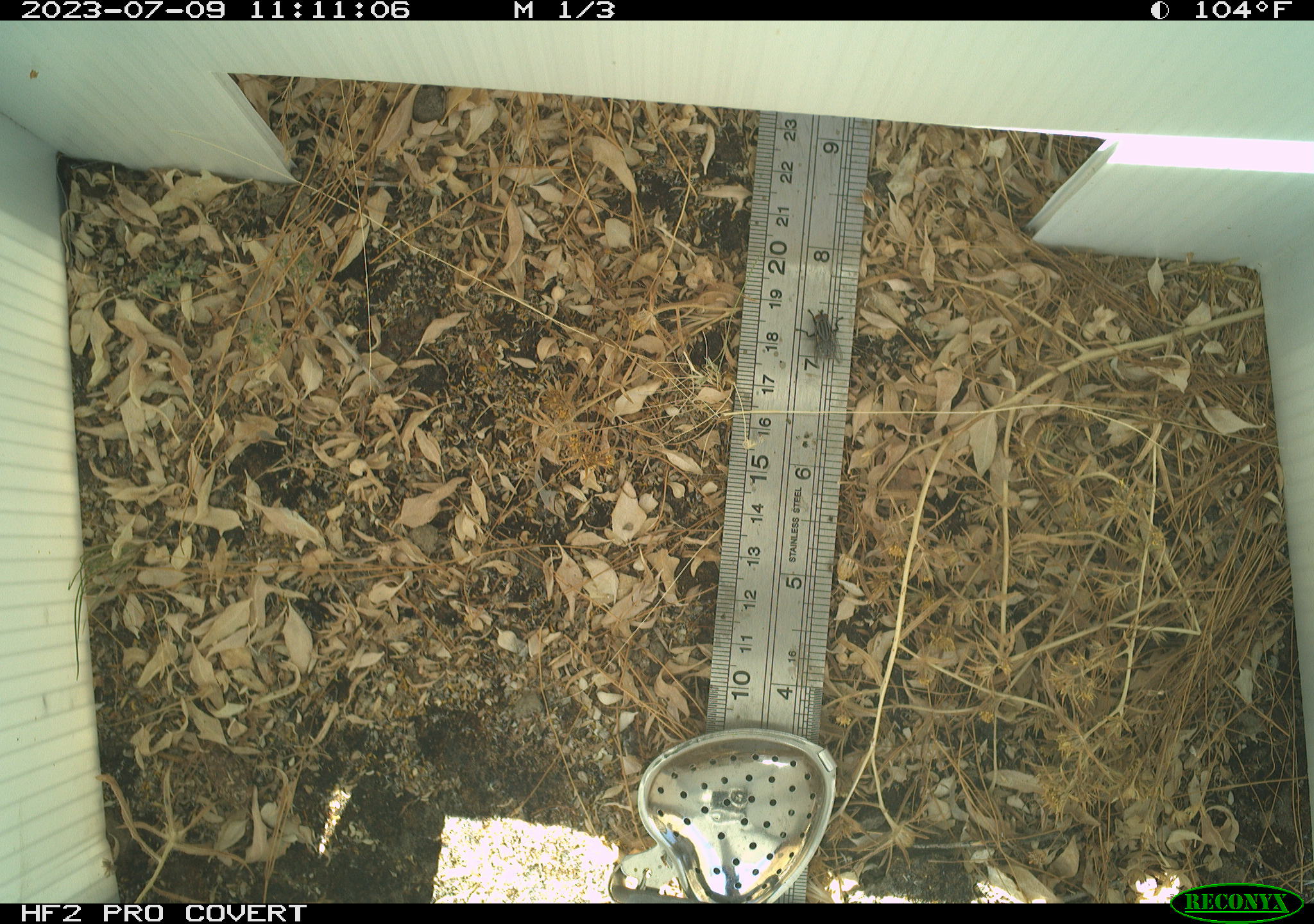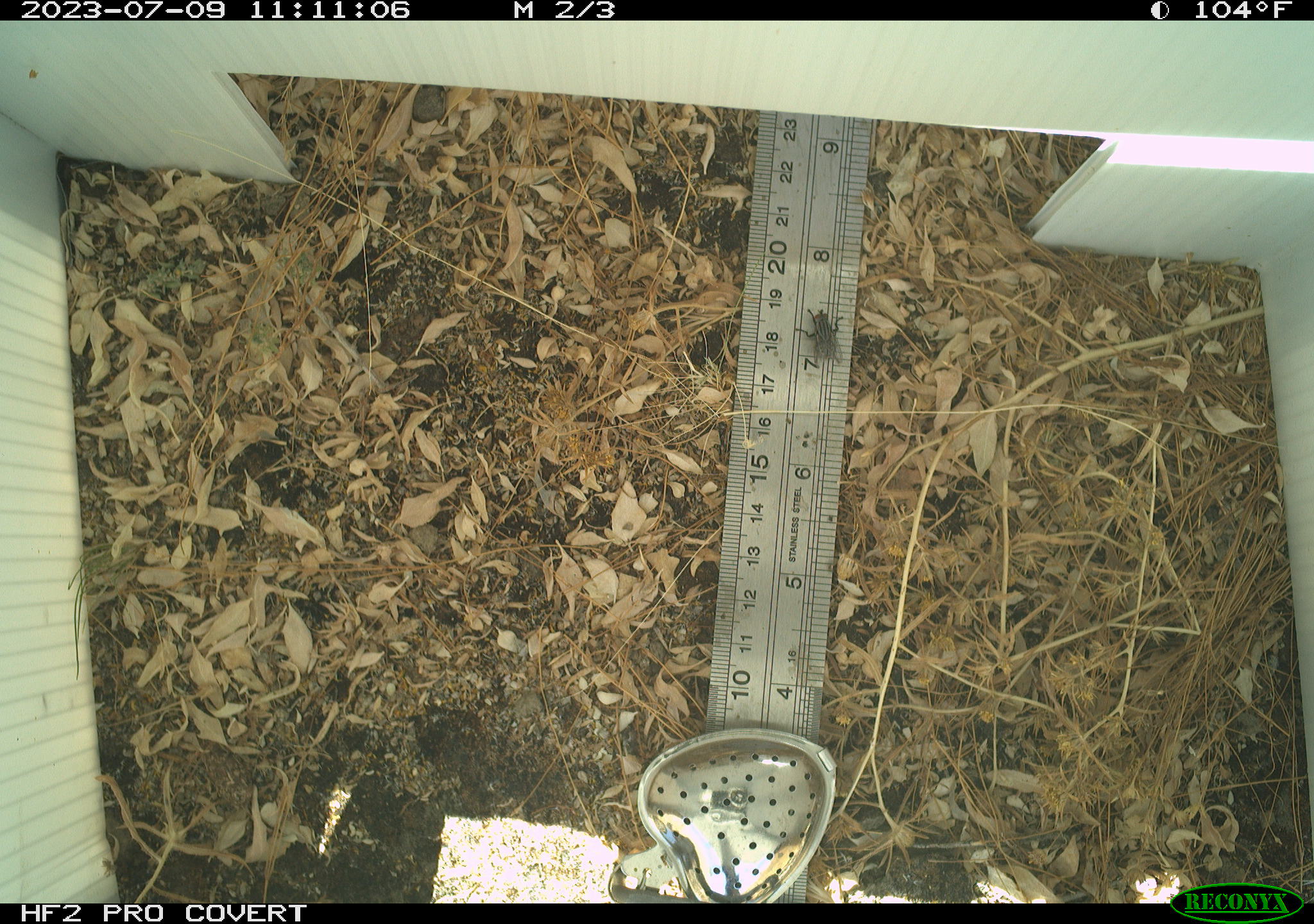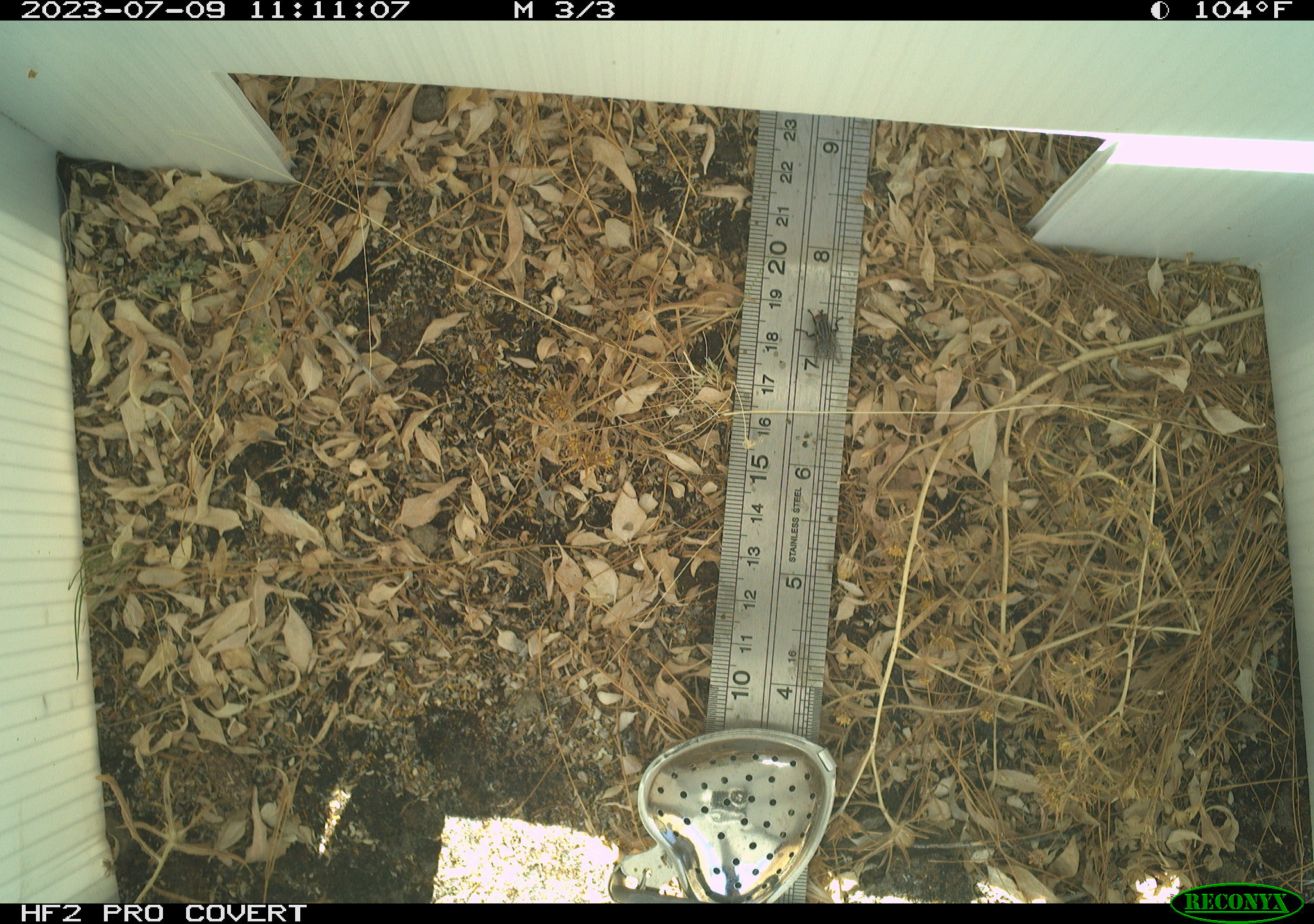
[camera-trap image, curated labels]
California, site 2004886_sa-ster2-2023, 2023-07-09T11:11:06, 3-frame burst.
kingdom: Animalia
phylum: Arthropoda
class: Insecta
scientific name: Insecta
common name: insect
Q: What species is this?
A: Insect (Insecta).